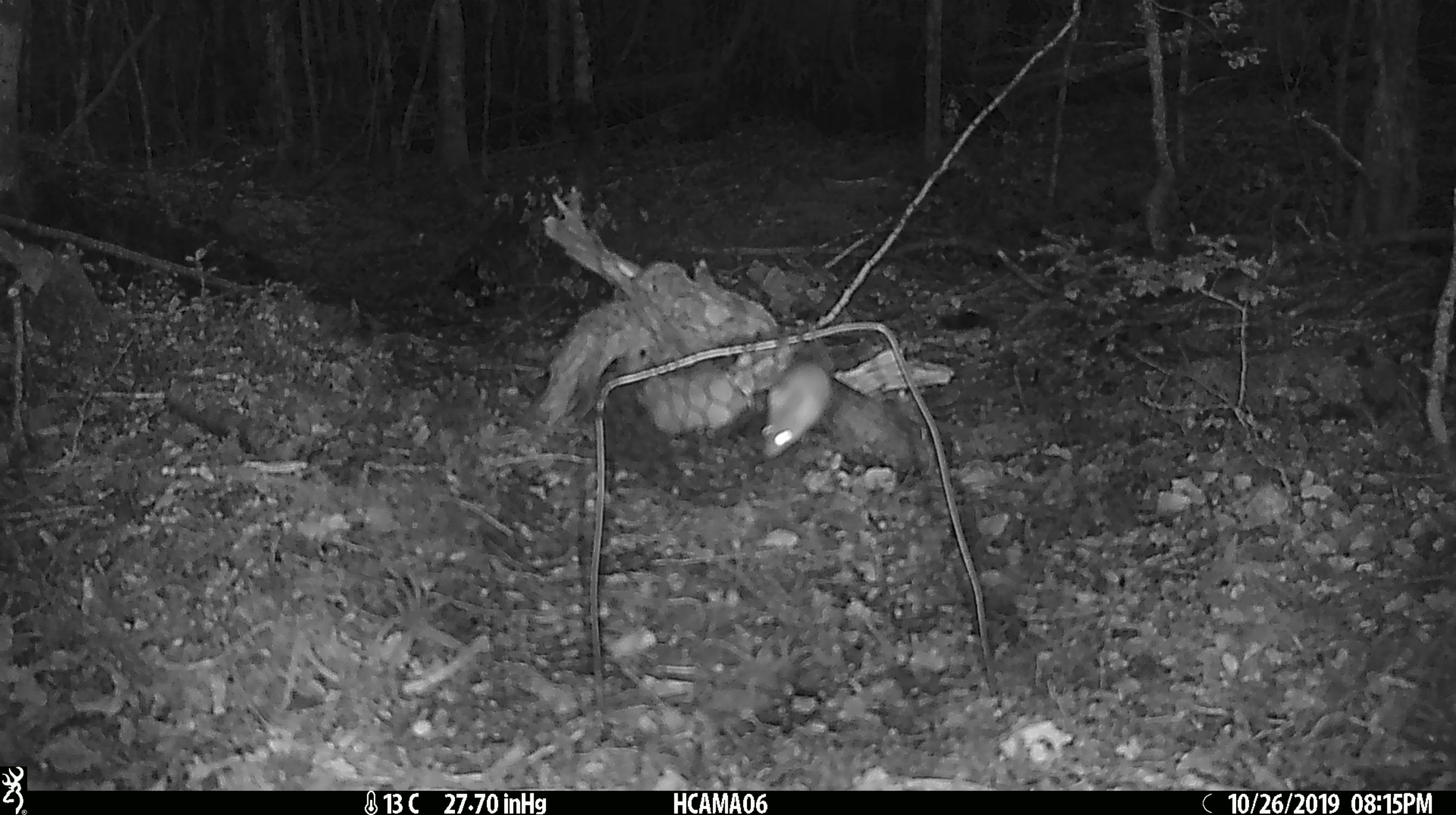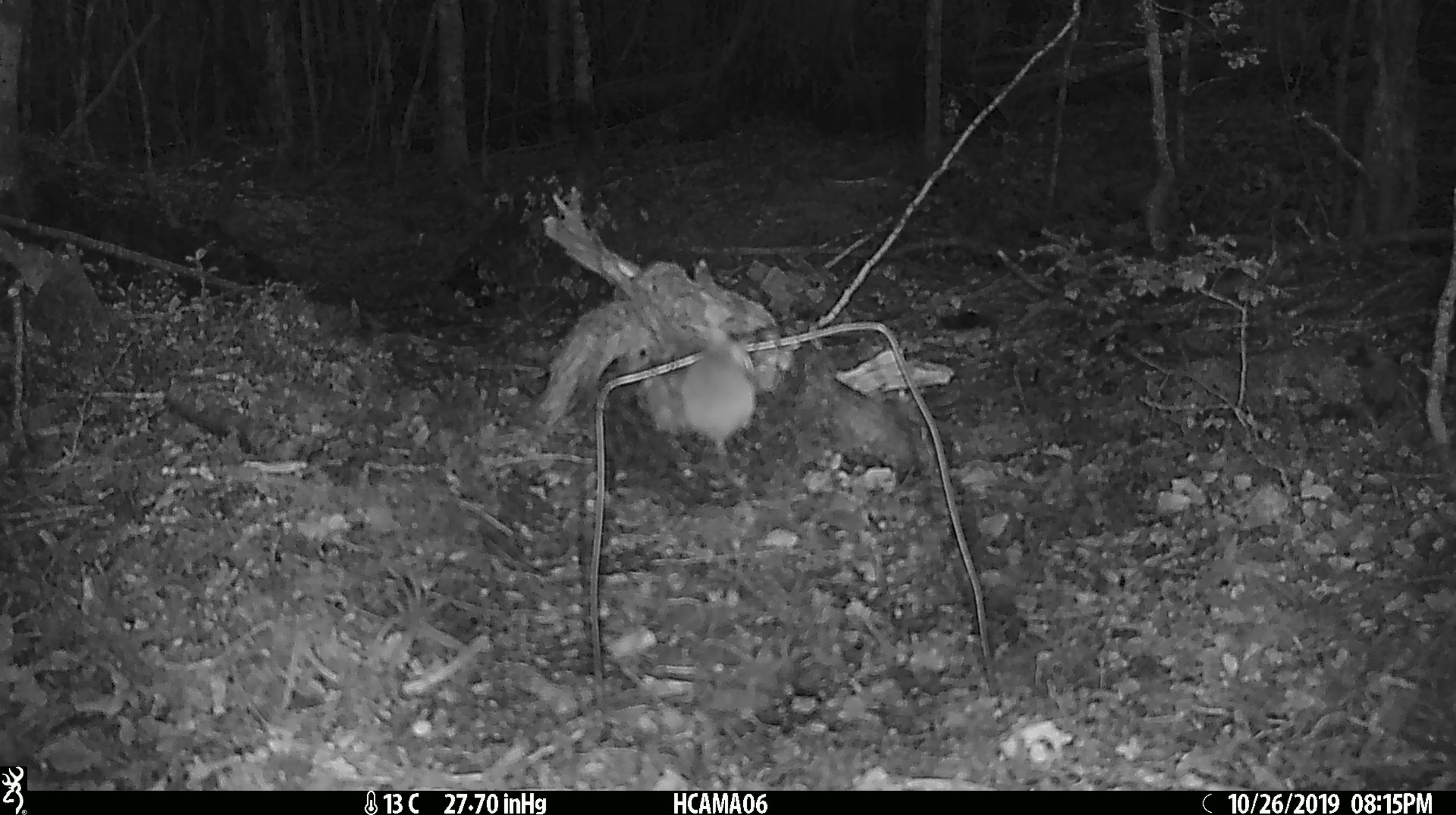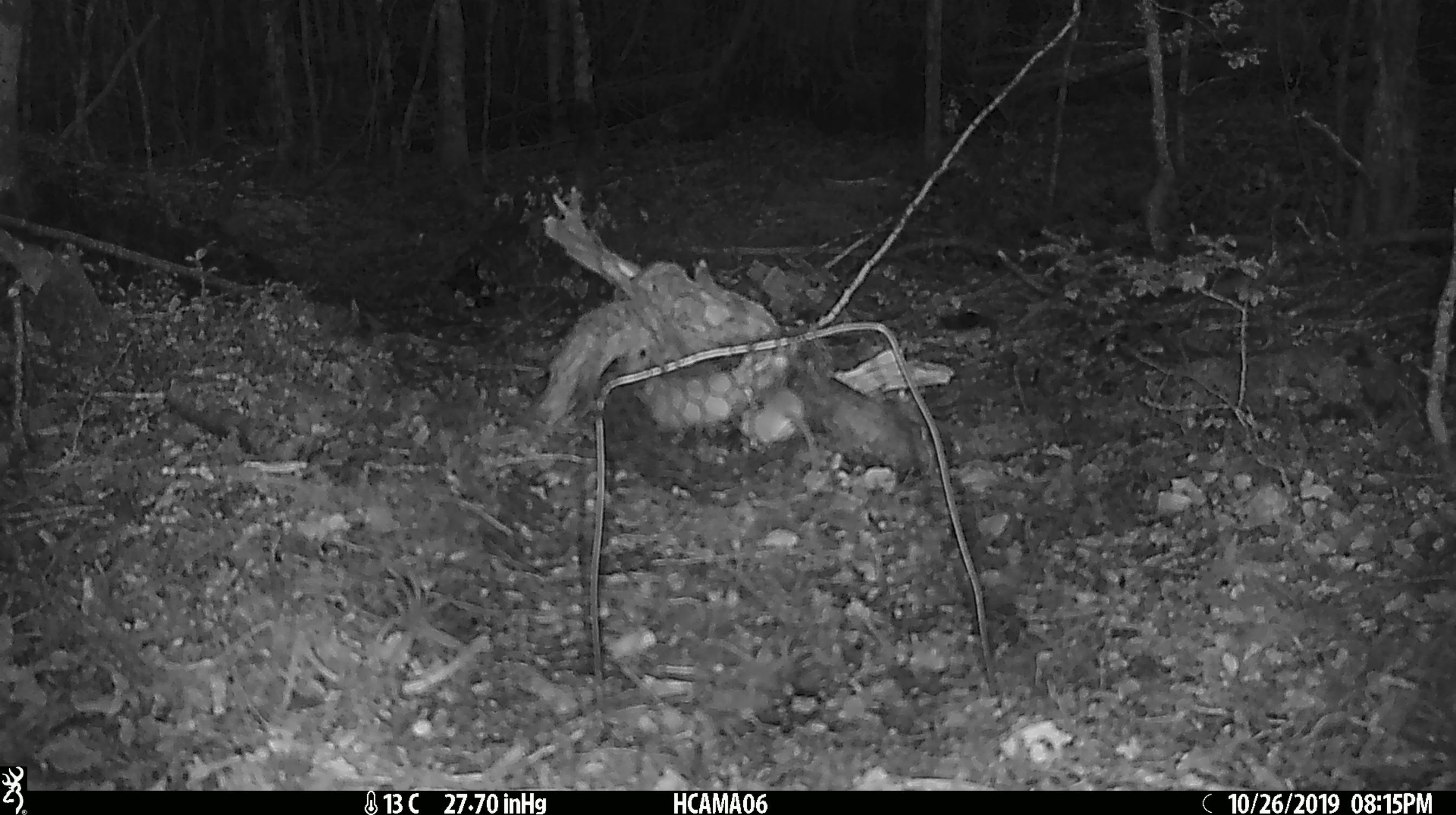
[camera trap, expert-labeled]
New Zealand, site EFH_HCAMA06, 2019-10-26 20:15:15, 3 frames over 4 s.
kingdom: Animalia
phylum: Chordata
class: Mammalia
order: Rodentia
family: Muridae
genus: Mus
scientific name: Mus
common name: mouse